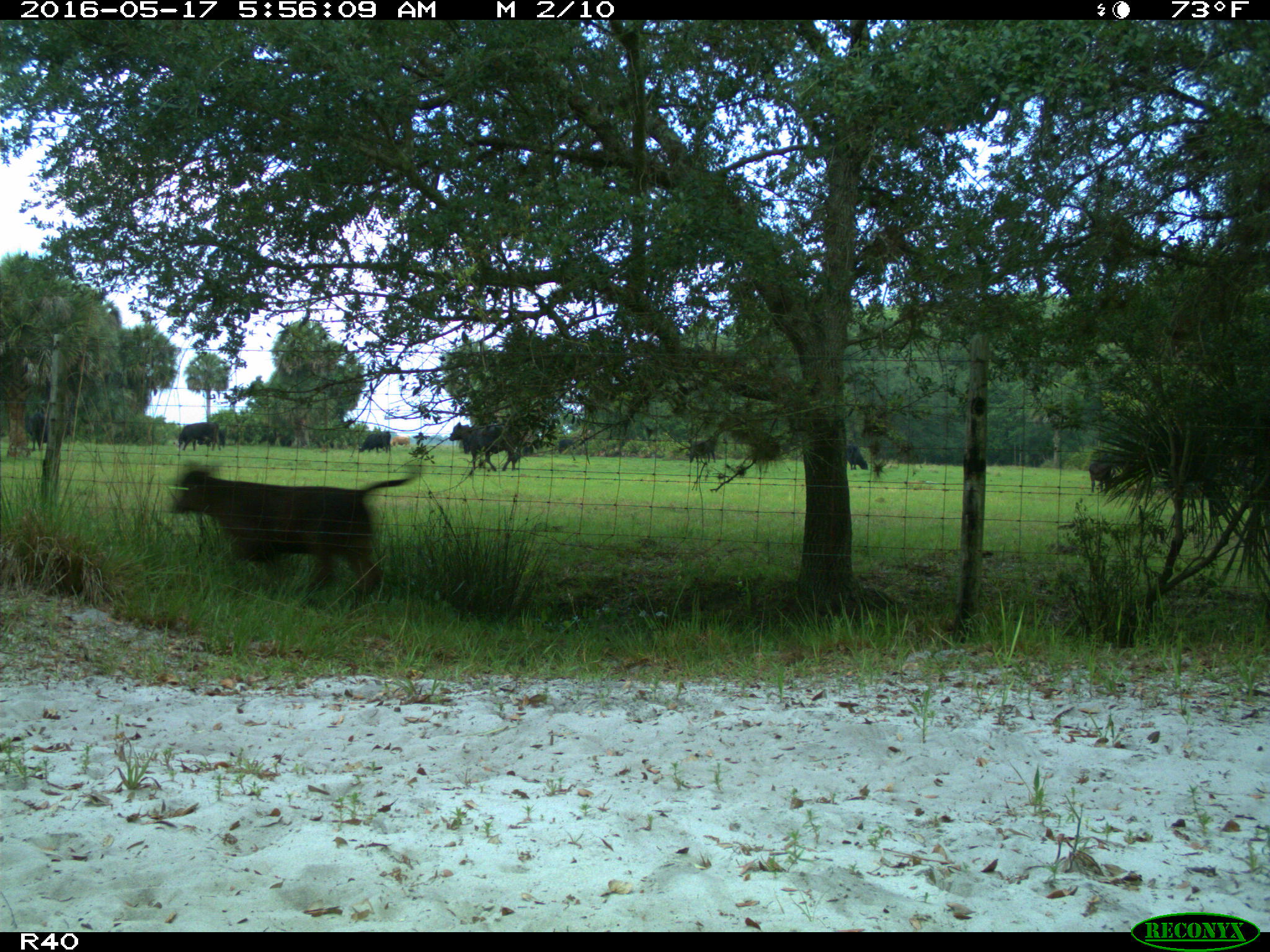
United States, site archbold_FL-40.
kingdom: Animalia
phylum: Chordata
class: Mammalia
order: Artiodactyla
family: Bovidae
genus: Bos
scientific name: Bos taurus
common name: domestic cow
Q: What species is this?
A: Bos taurus (domestic cow).